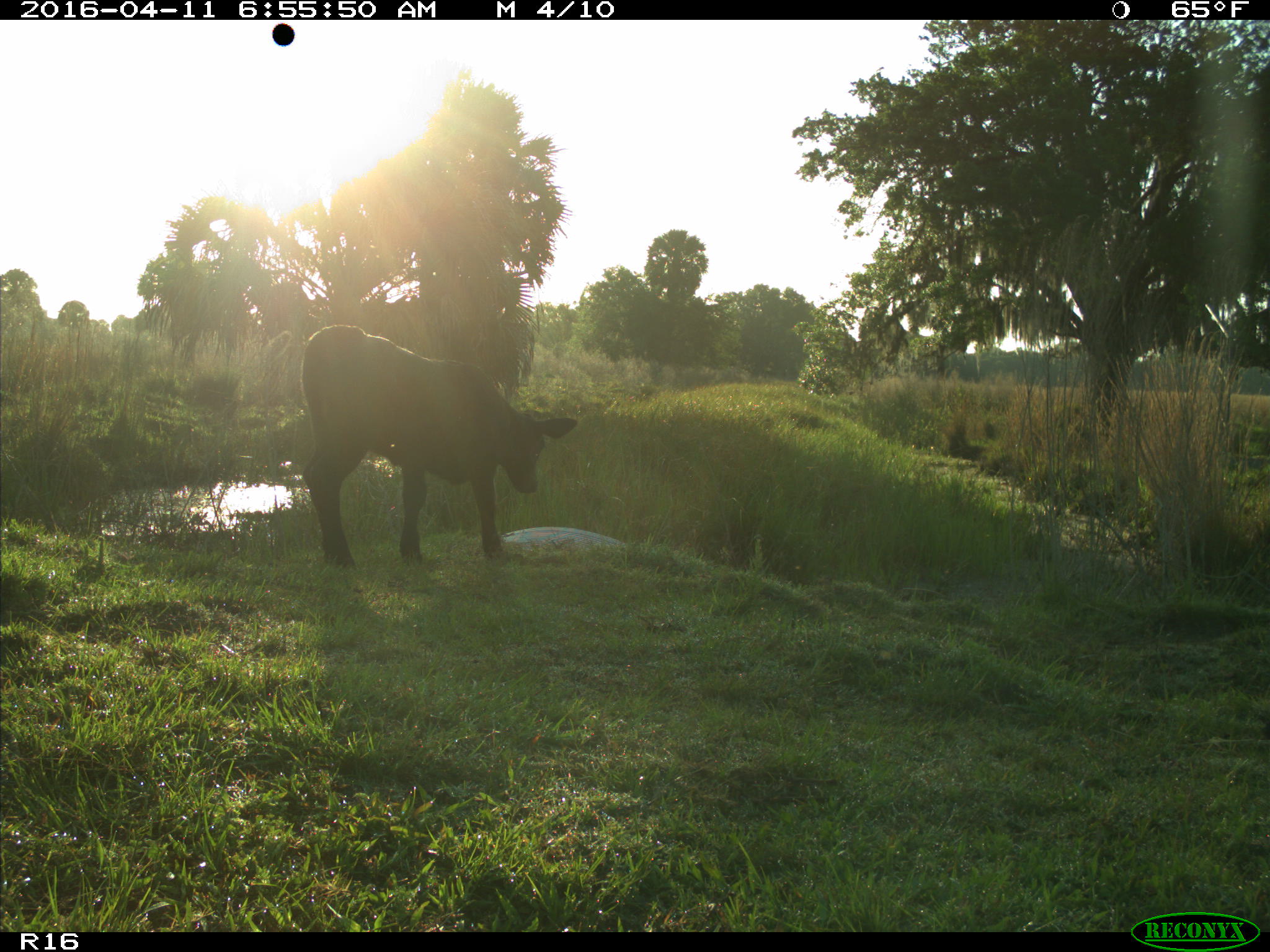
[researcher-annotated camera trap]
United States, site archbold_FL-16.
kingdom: Animalia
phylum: Chordata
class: Mammalia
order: Artiodactyla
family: Bovidae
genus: Bos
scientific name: Bos taurus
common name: domestic cow